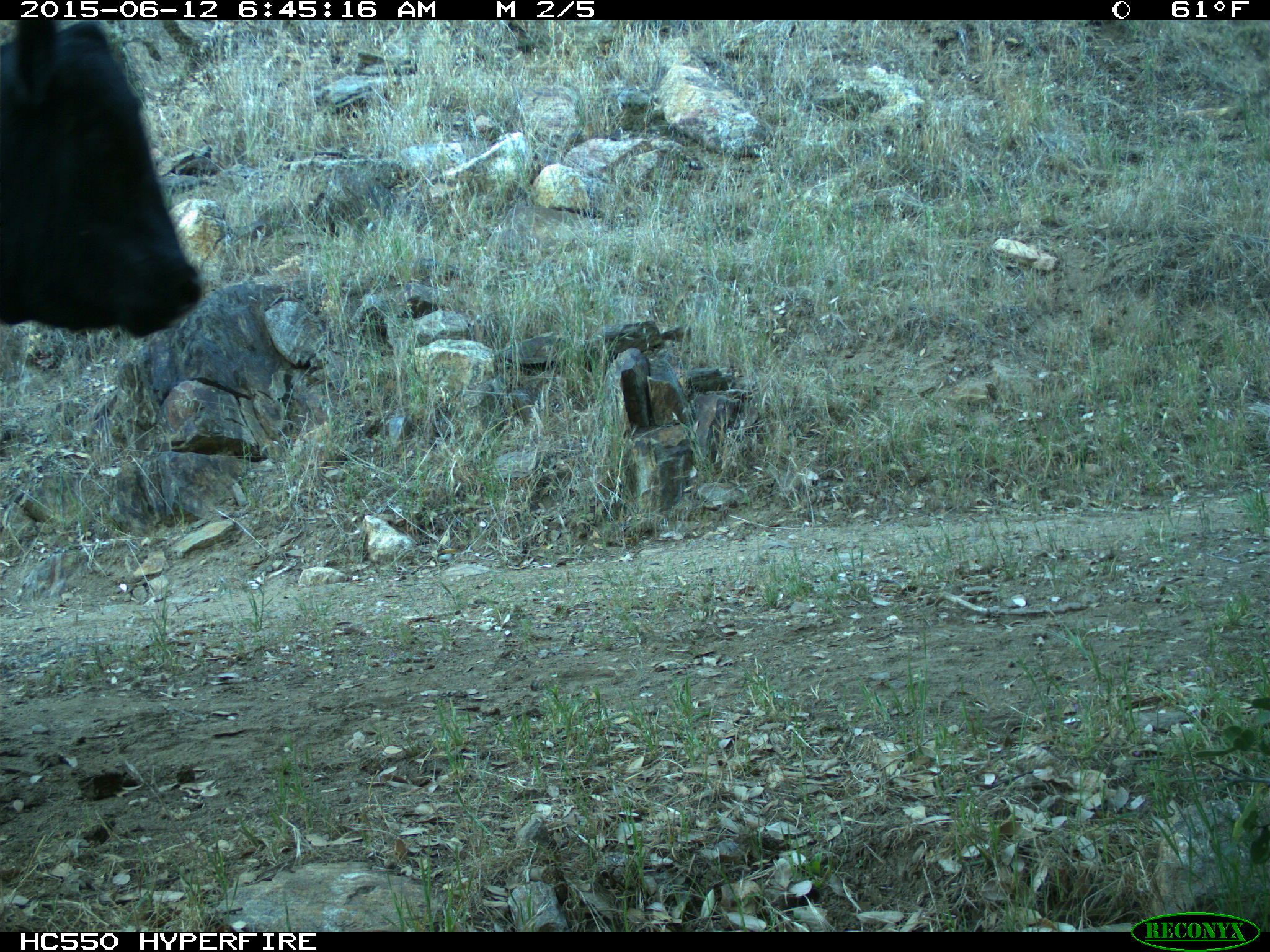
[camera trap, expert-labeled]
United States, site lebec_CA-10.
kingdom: Animalia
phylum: Chordata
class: Mammalia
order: Artiodactyla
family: Bovidae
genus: Bos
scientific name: Bos taurus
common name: domestic cow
Bos taurus (domestic cow).